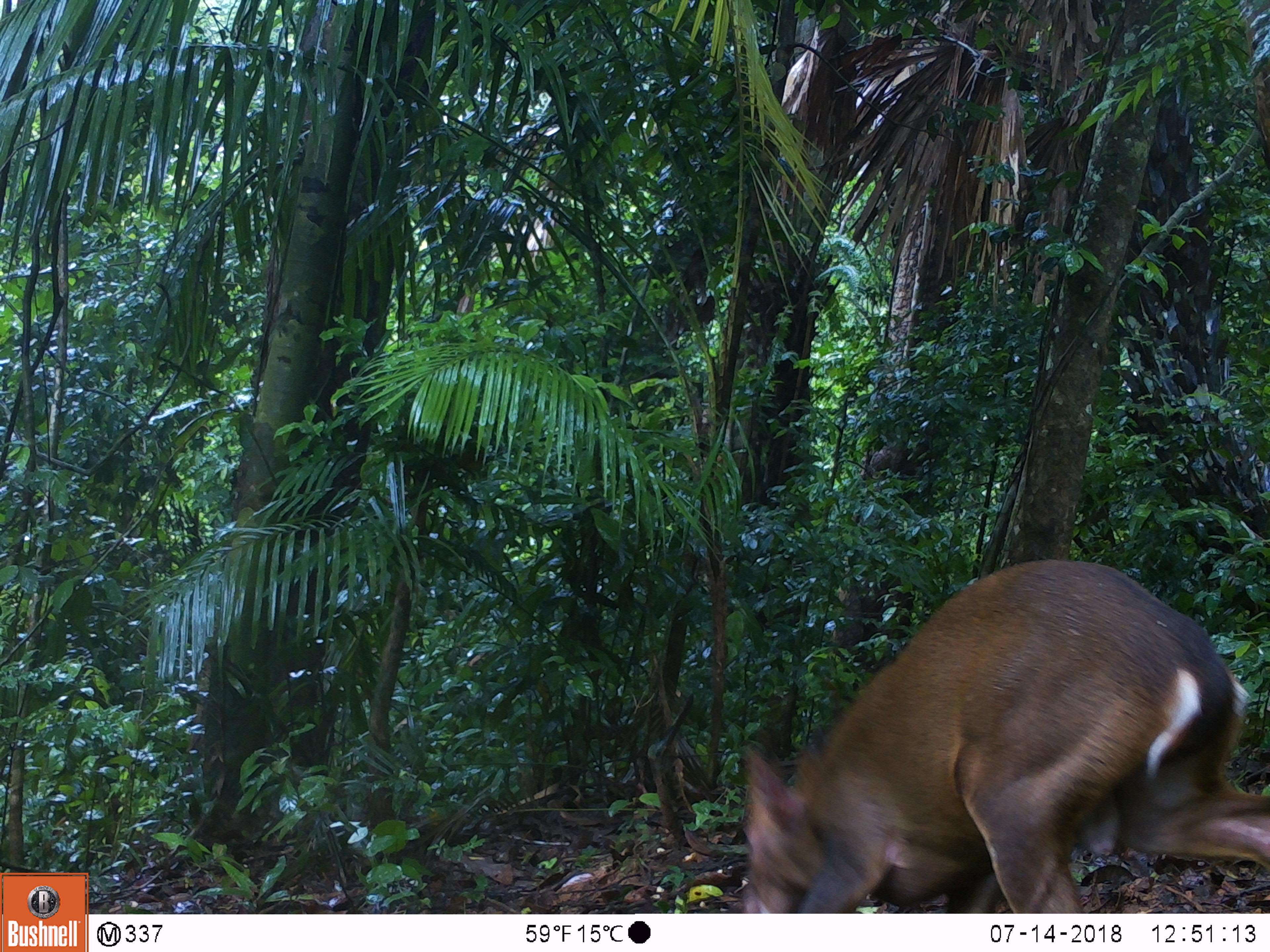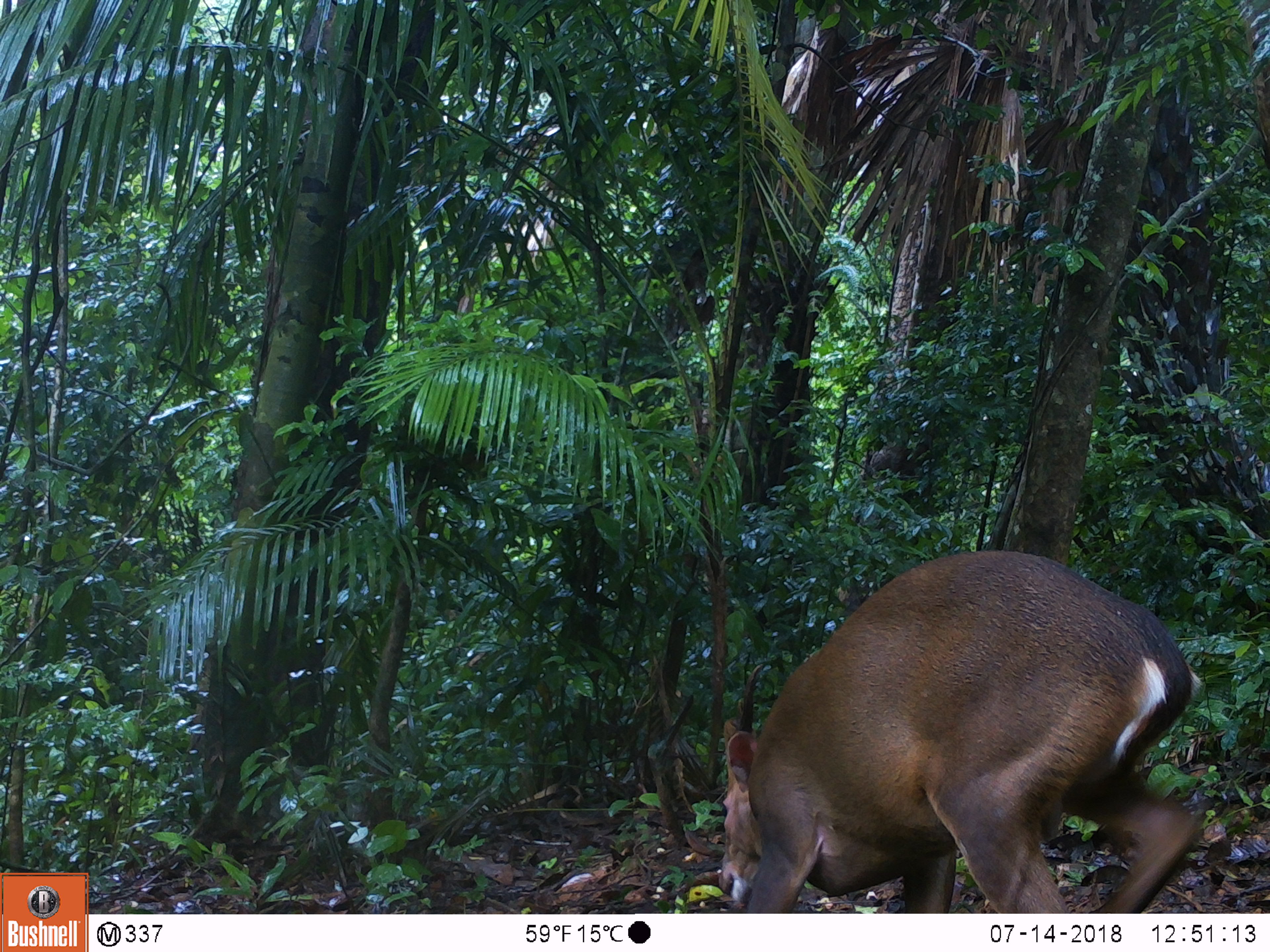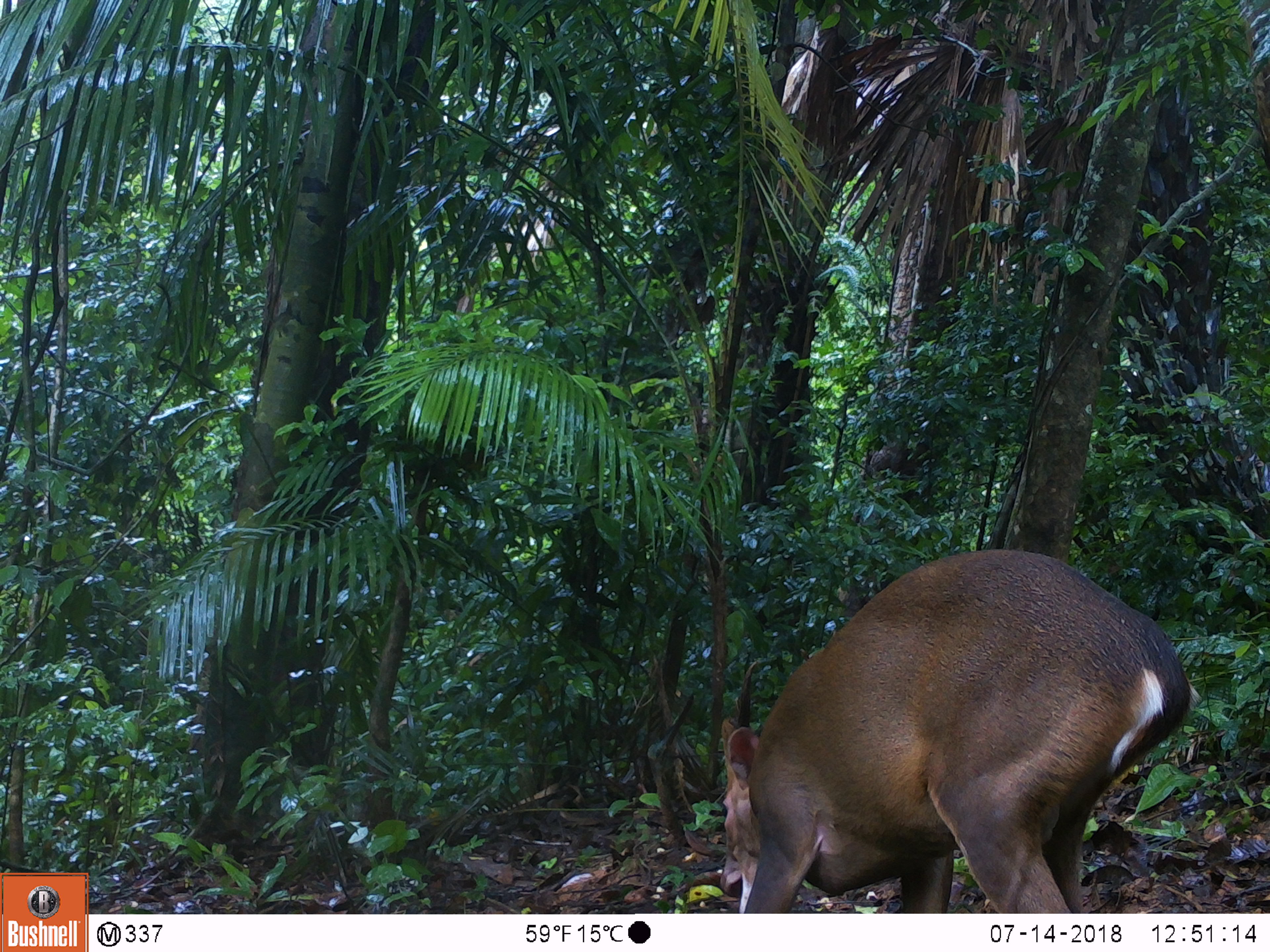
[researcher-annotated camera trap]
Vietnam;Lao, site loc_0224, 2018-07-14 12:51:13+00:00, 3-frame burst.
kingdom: Animalia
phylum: Chordata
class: Mammalia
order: Artiodactyla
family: Cervidae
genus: Muntiacus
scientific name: Muntiacus vuquangensis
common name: large-antlered muntjac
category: large antlered muntjac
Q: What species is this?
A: Large antlered muntjac (large-antlered muntjac) (Muntiacus vuquangensis).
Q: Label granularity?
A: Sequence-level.